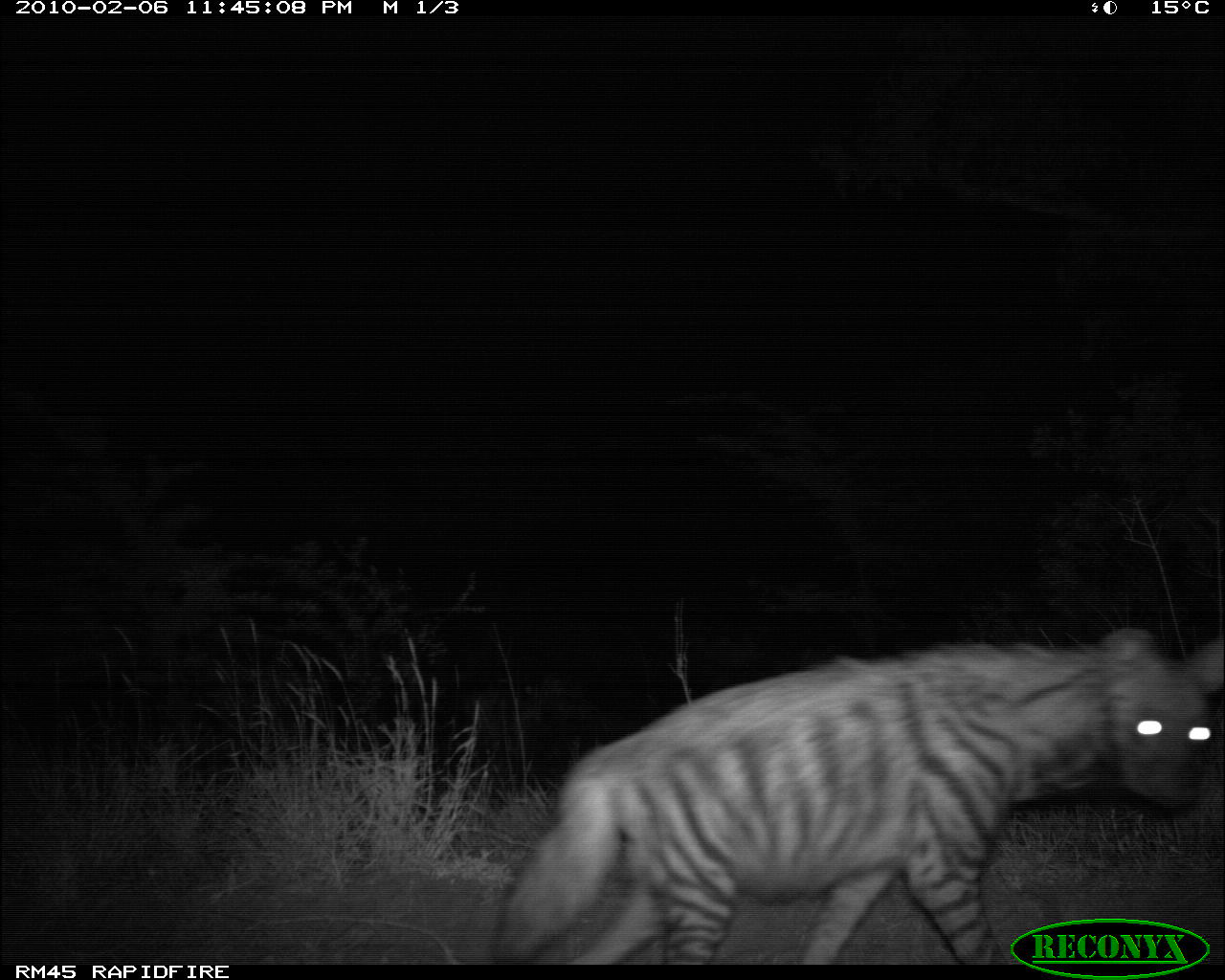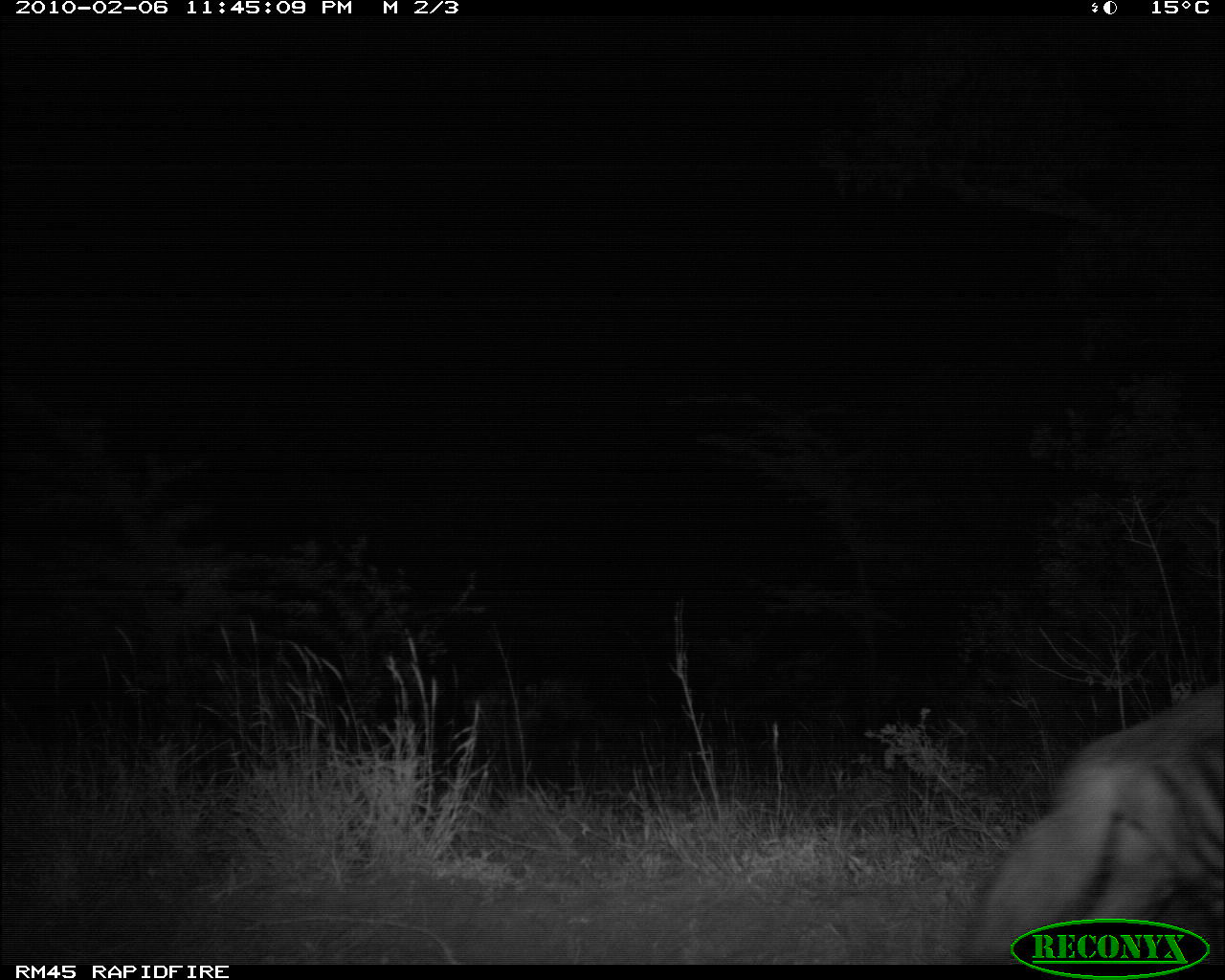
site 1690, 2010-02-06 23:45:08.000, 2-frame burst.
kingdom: Animalia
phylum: Chordata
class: Mammalia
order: Carnivora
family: Hyaenidae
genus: Hyaena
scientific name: Hyaena hyaena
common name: striped hyena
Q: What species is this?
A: Hyaena hyaena (striped hyena).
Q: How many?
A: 1.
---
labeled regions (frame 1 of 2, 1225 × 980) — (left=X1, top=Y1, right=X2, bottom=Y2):
hyaena hyaena: (left=497, top=627, right=1225, bottom=964)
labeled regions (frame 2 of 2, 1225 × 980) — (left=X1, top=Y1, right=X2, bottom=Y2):
hyaena hyaena: (left=962, top=690, right=1224, bottom=964)